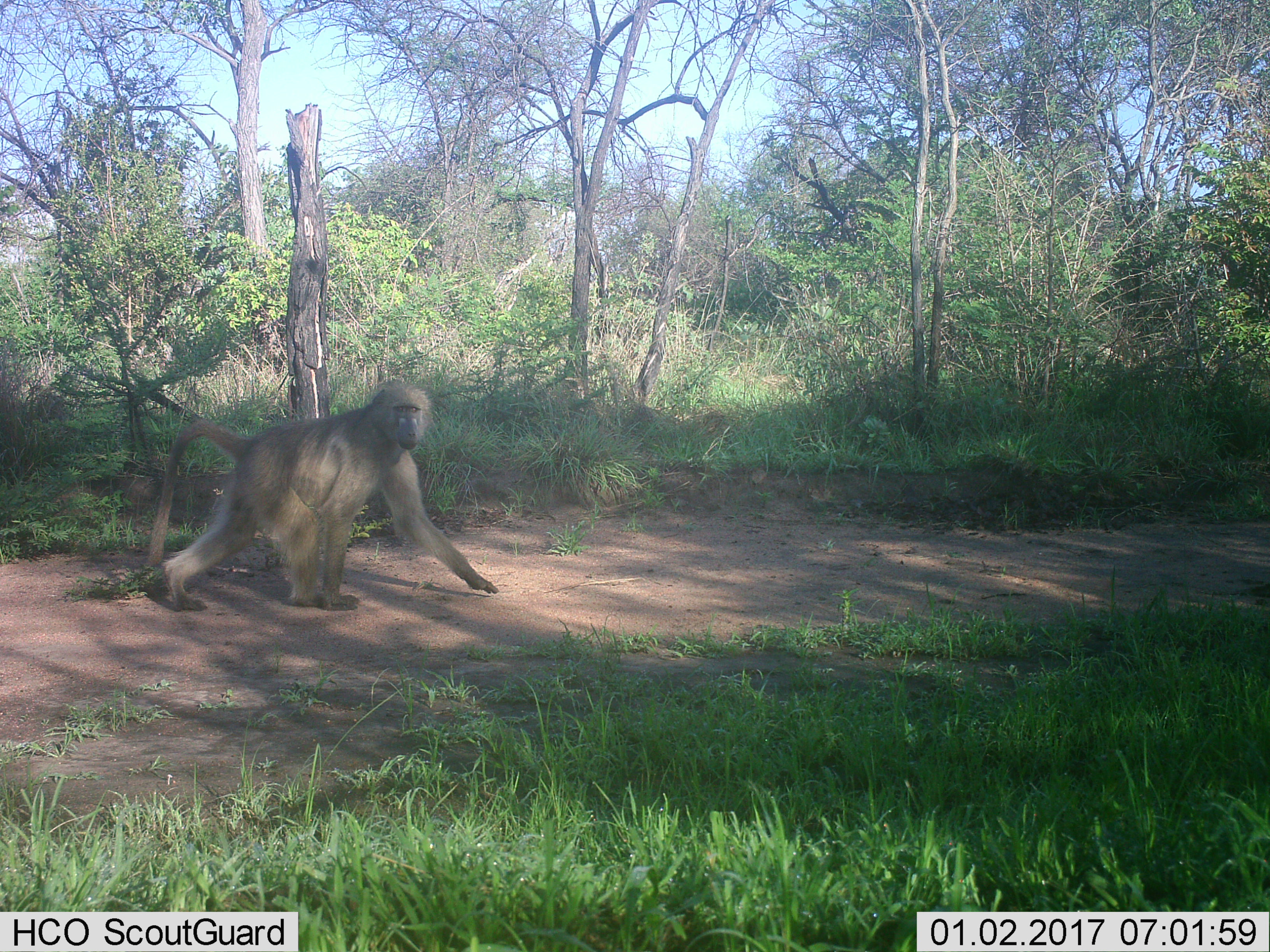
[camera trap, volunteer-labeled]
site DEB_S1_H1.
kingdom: Animalia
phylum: Chordata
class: Mammalia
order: Primates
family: Cercopithecidae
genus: Papio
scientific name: Papio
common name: baboon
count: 1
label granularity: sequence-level